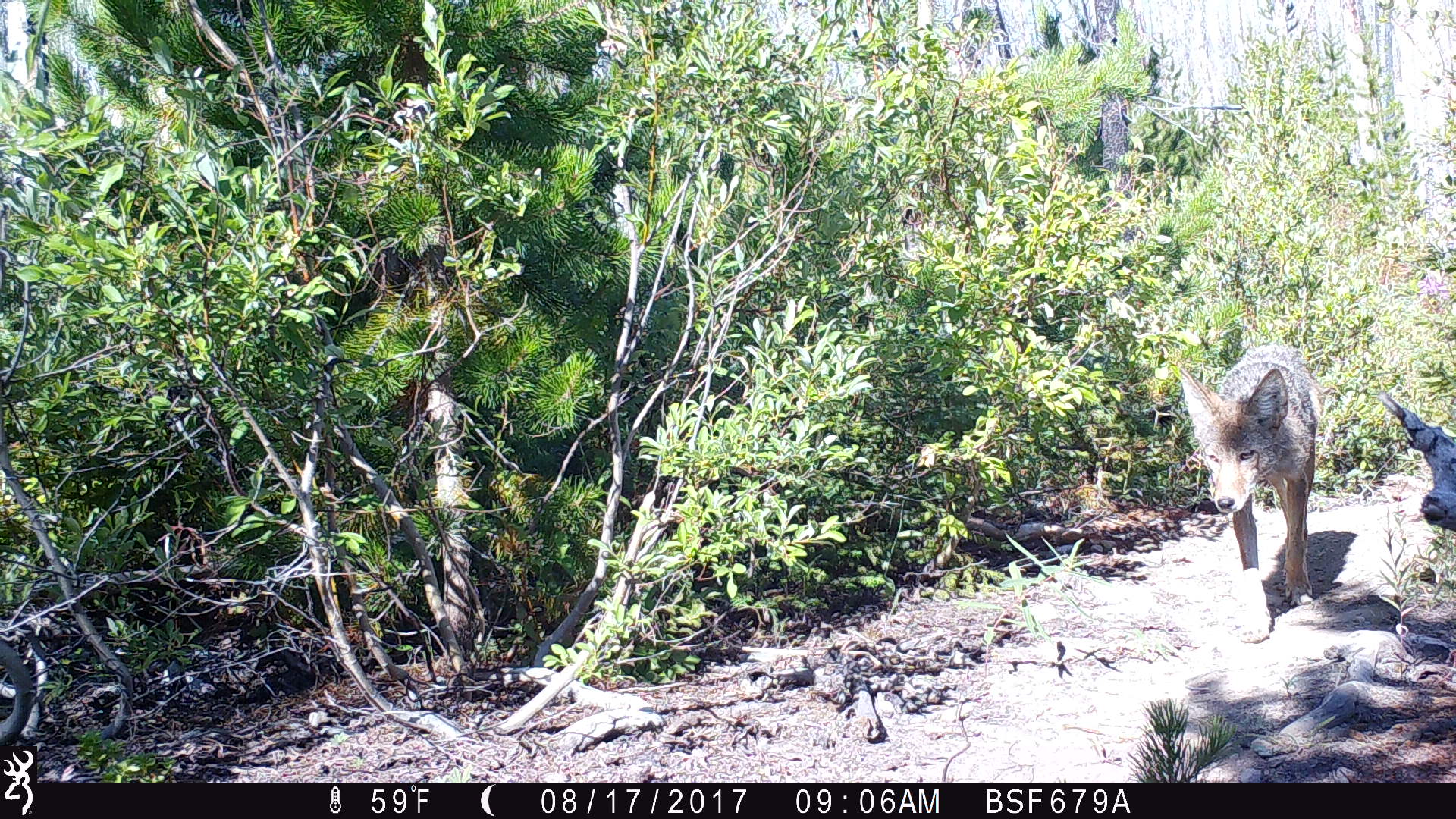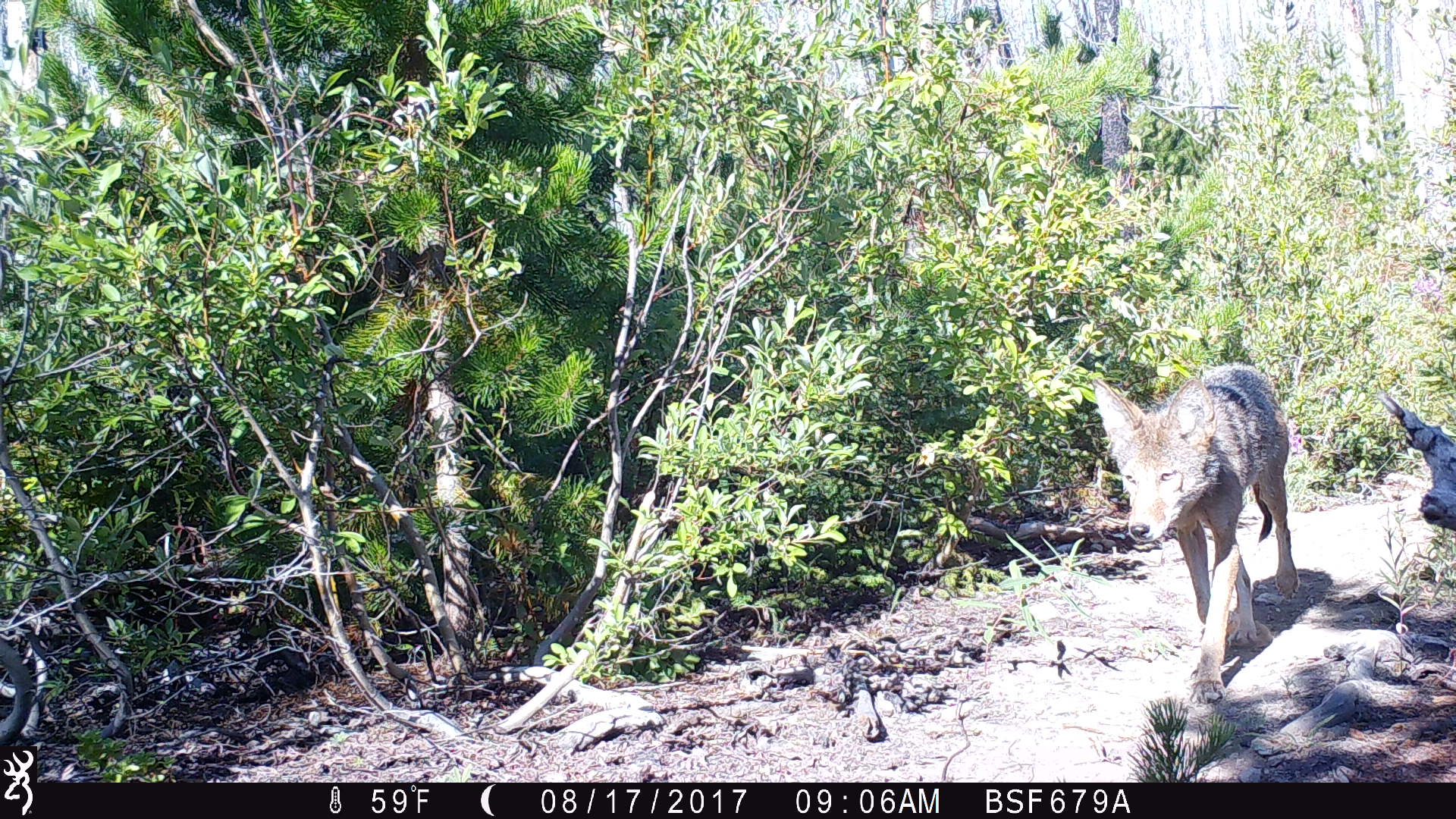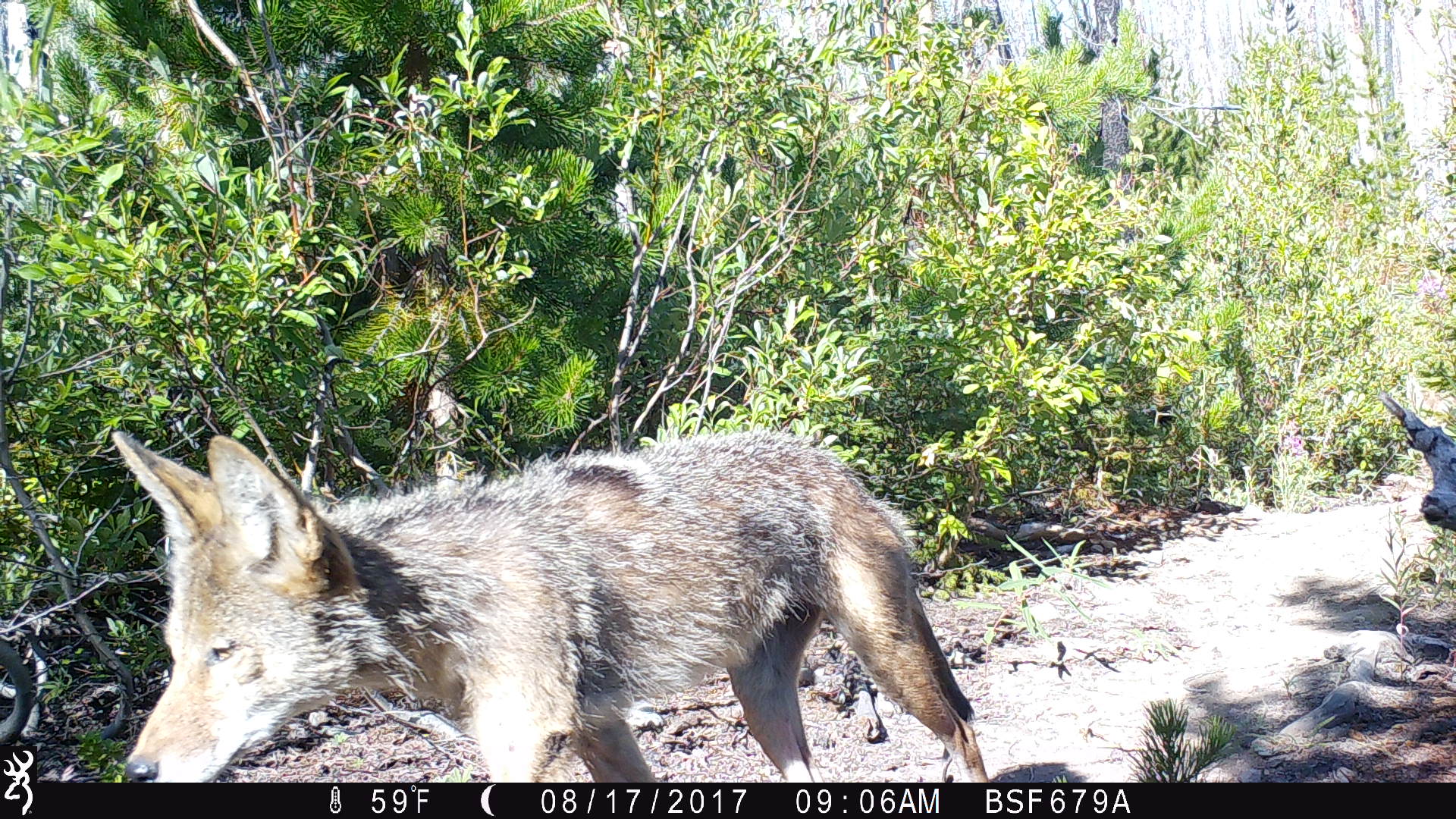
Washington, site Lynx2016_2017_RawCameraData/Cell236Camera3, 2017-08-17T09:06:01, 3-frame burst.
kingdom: Animalia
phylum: Chordata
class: Mammalia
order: Carnivora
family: Canidae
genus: Canis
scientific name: Canis latrans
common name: coyote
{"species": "Canis latrans (coyote)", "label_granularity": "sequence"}